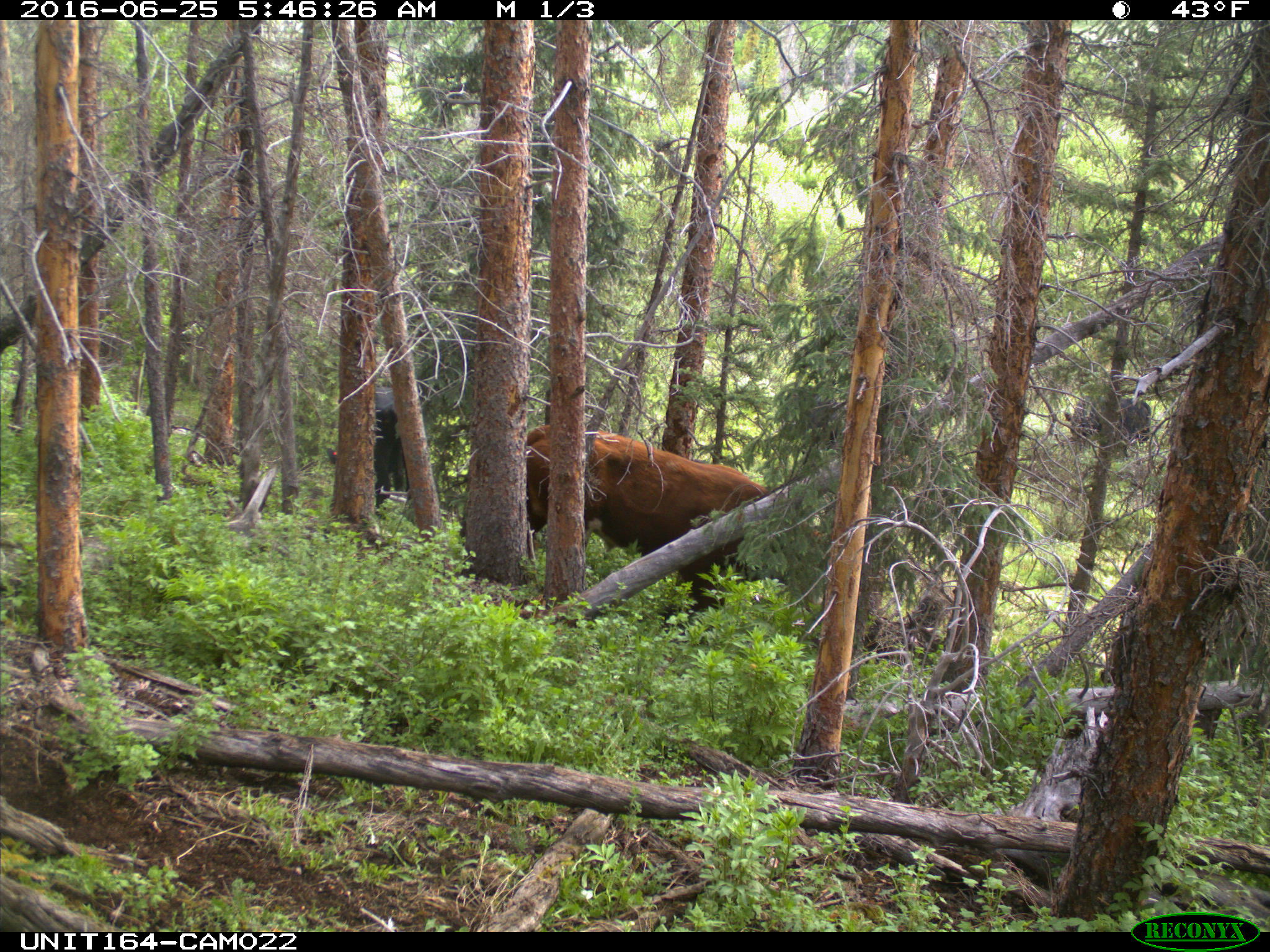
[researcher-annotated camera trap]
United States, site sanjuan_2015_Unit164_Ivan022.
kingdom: Animalia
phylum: Chordata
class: Mammalia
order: Artiodactyla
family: Bovidae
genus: Bos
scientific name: Bos taurus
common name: domestic cow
Bos taurus (domestic cow).